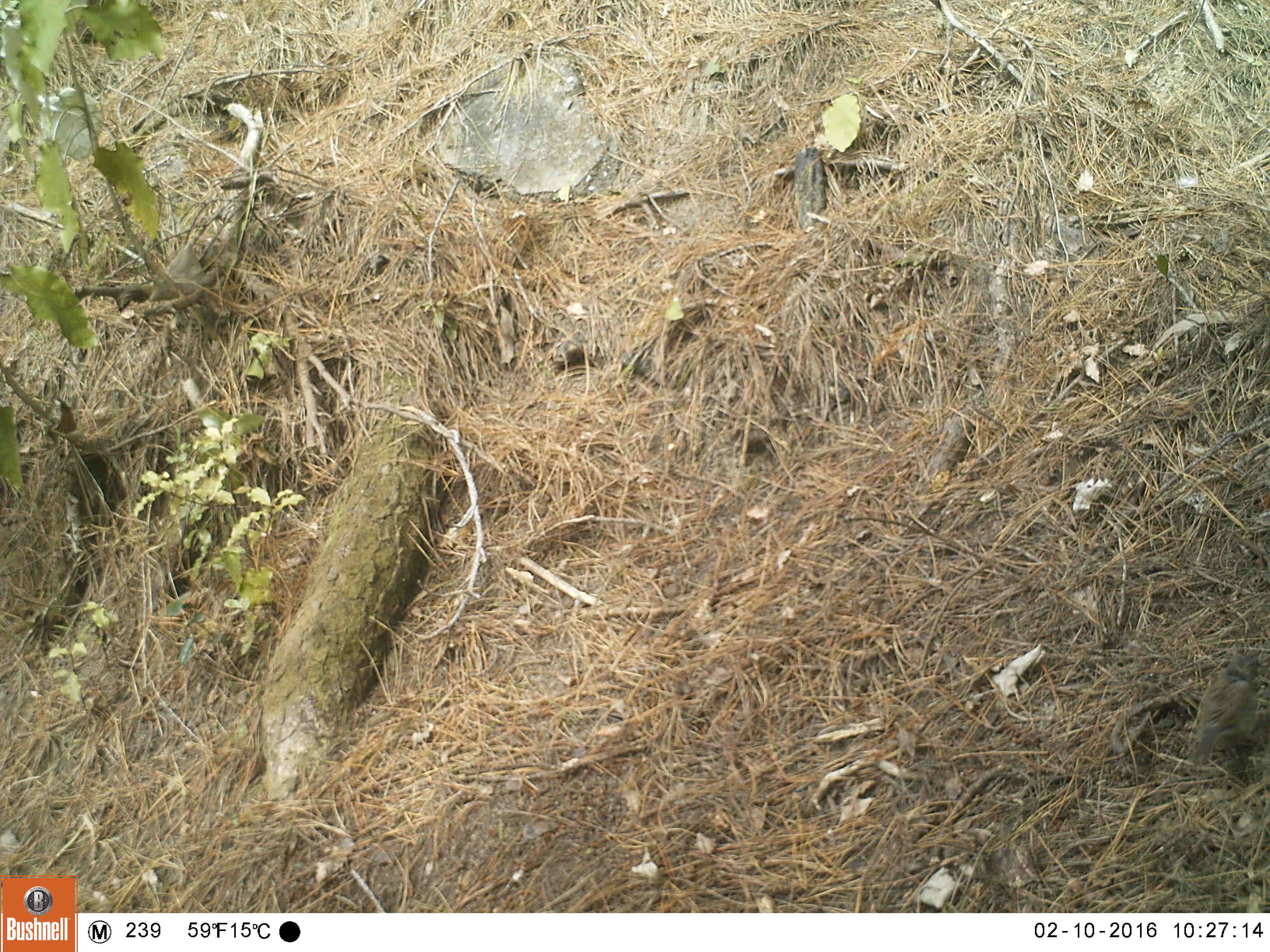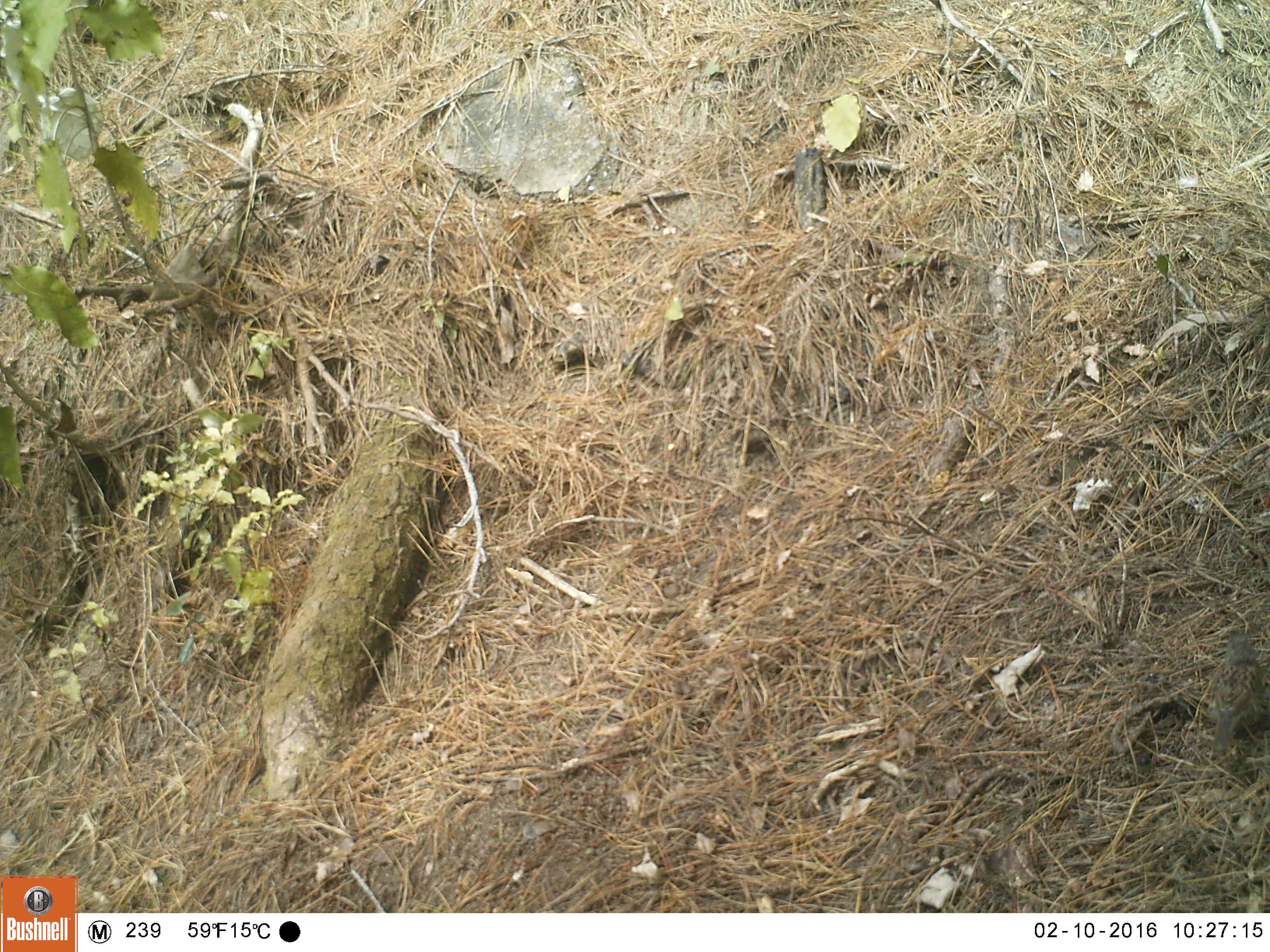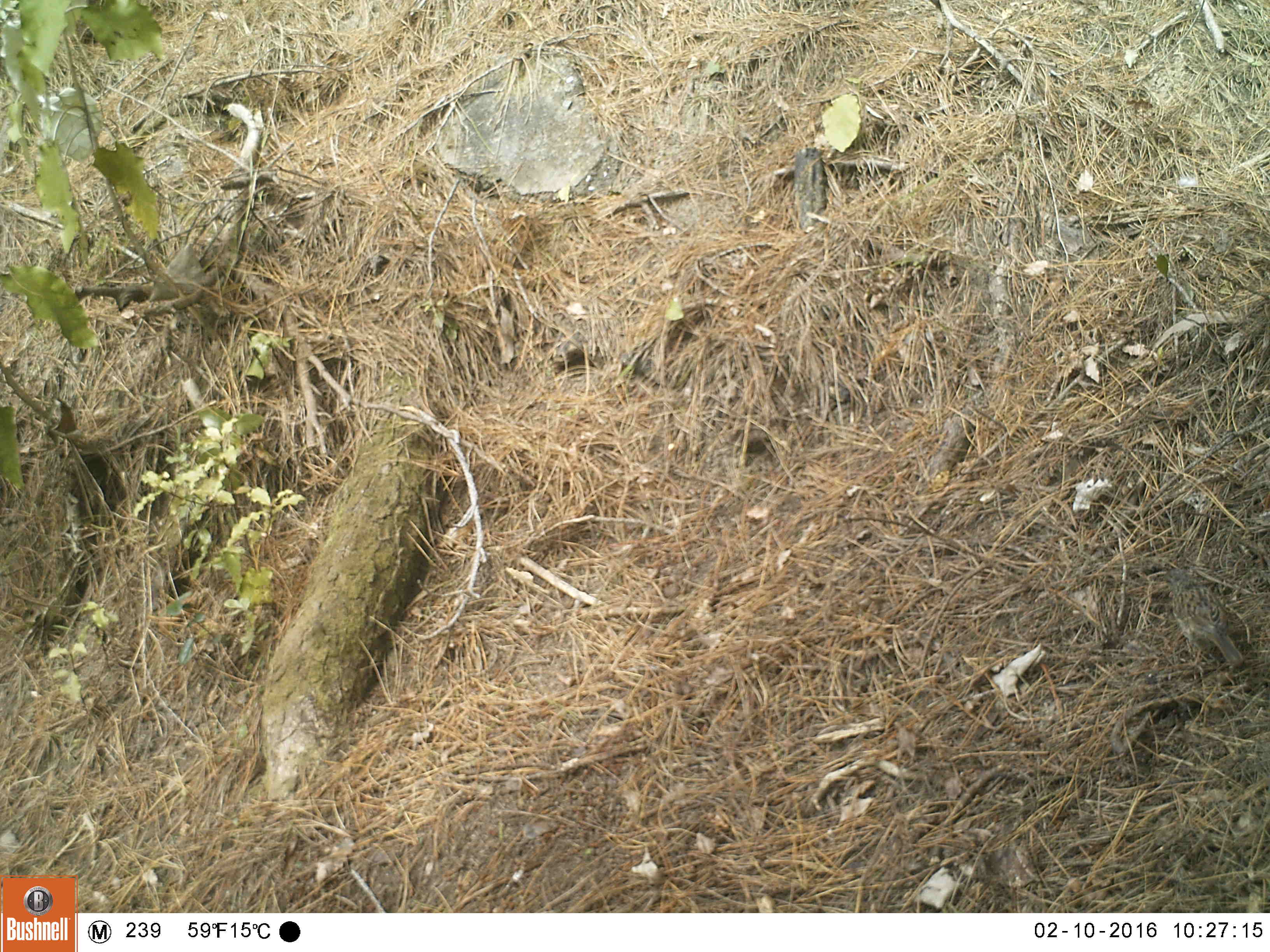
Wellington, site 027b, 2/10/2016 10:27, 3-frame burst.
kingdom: Animalia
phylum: Chordata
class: Aves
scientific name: Aves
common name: bird